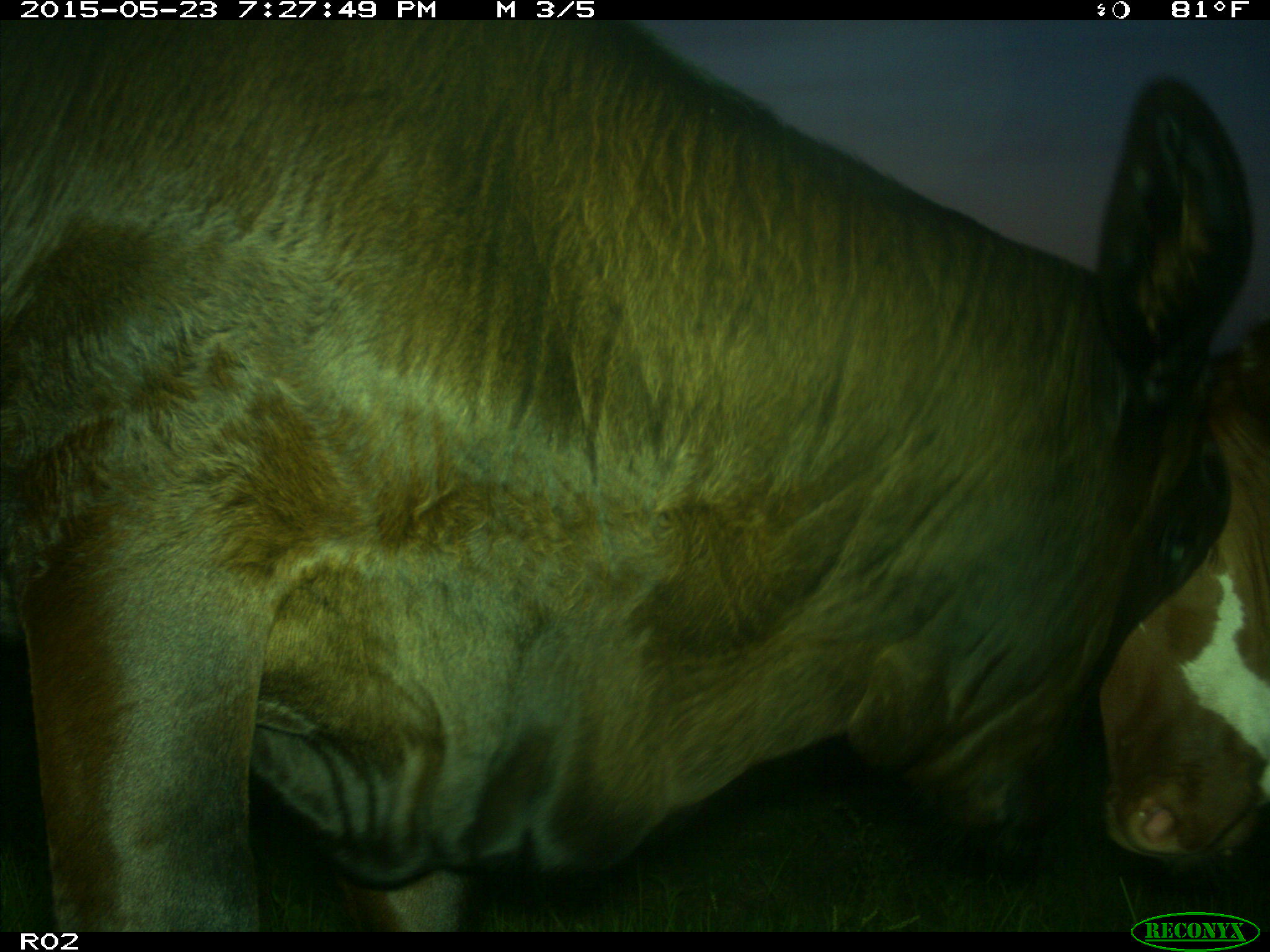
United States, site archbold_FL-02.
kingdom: Animalia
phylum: Chordata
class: Mammalia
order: Artiodactyla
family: Bovidae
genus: Bos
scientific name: Bos taurus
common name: domestic cow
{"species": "Bos taurus (domestic cow)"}